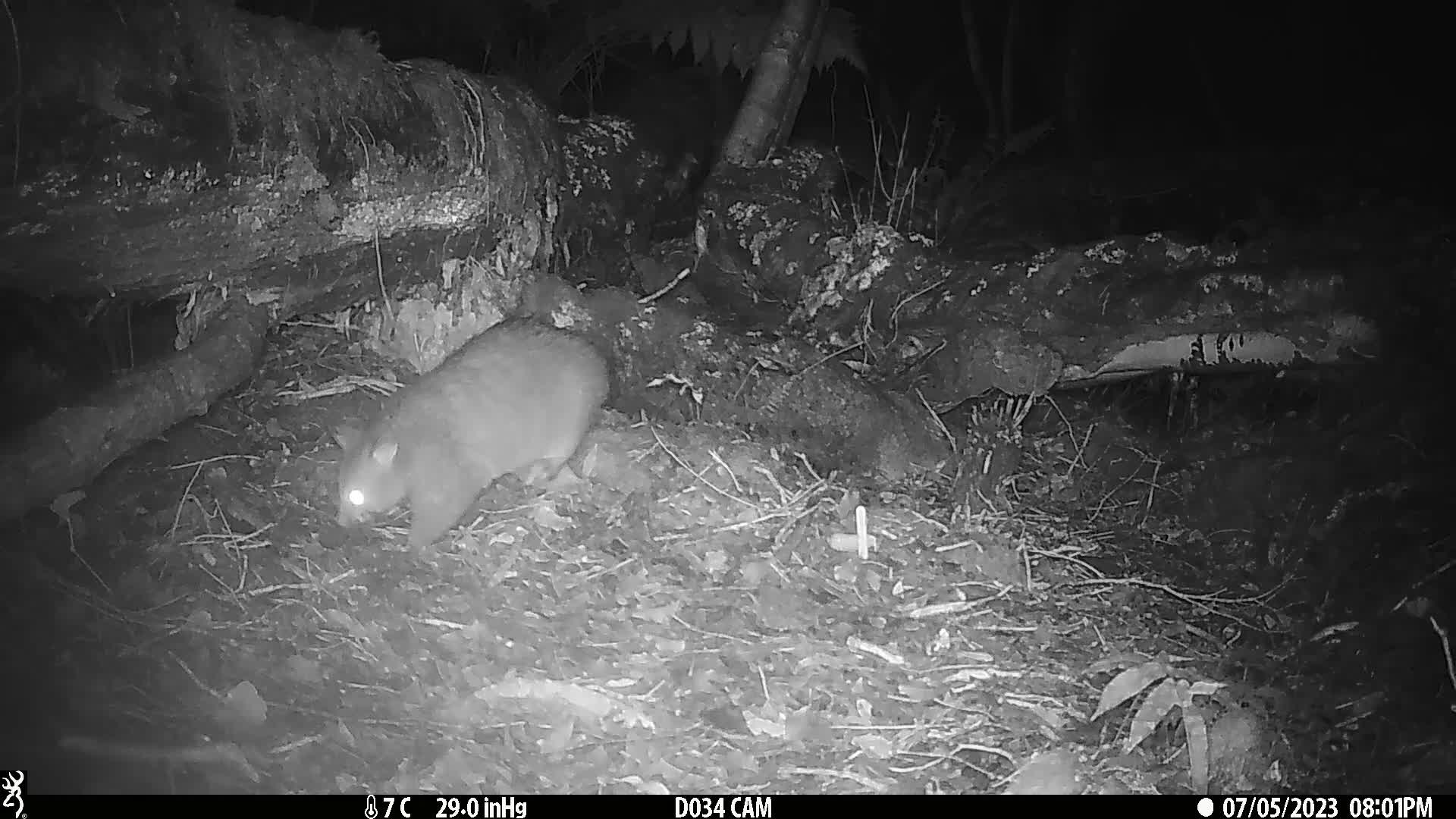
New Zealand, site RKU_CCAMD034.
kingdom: Animalia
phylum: Chordata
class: Mammalia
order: Diprotodontia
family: Phalangeridae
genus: Trichosurus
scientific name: Trichosurus vulpecula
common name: common brushtail possum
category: possum